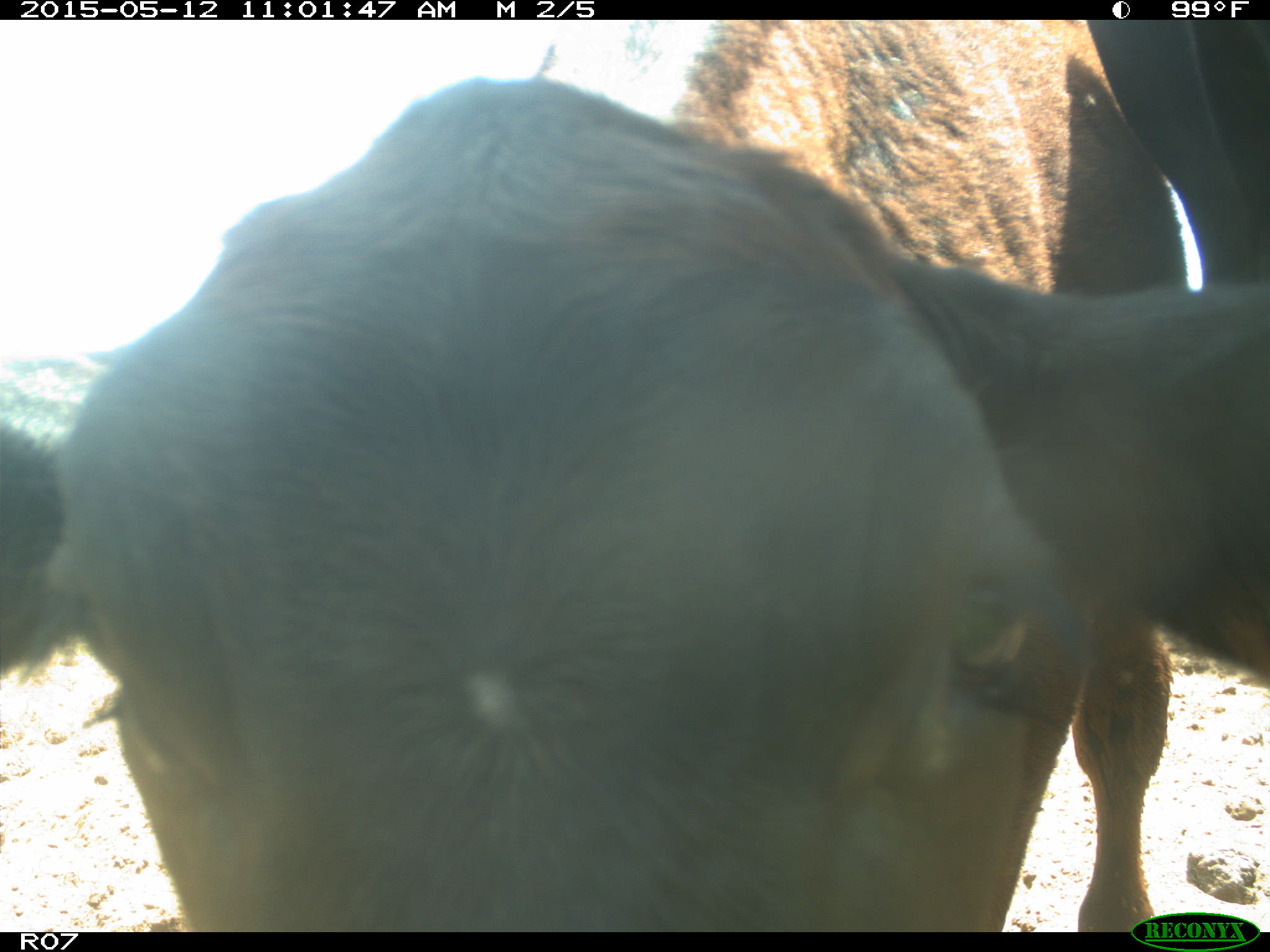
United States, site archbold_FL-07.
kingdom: Animalia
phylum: Chordata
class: Mammalia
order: Artiodactyla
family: Bovidae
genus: Bos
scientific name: Bos taurus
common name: domestic cow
Bos taurus (domestic cow).